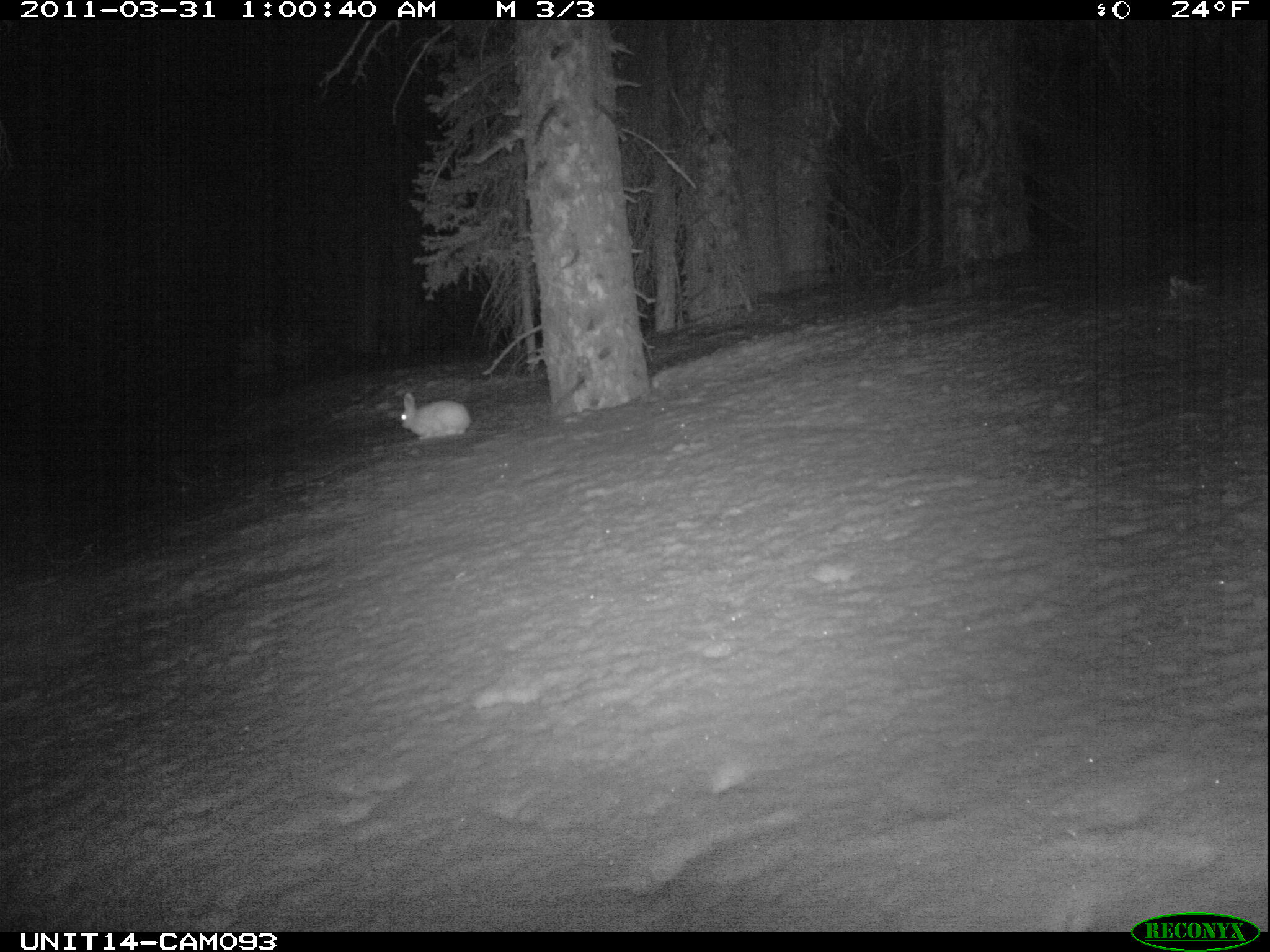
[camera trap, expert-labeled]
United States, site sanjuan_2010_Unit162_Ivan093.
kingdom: Animalia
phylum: Chordata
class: Mammalia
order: Lagomorpha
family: Leporidae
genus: Lepus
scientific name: Lepus americanus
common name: snowshoe hare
Lepus americanus (snowshoe hare).